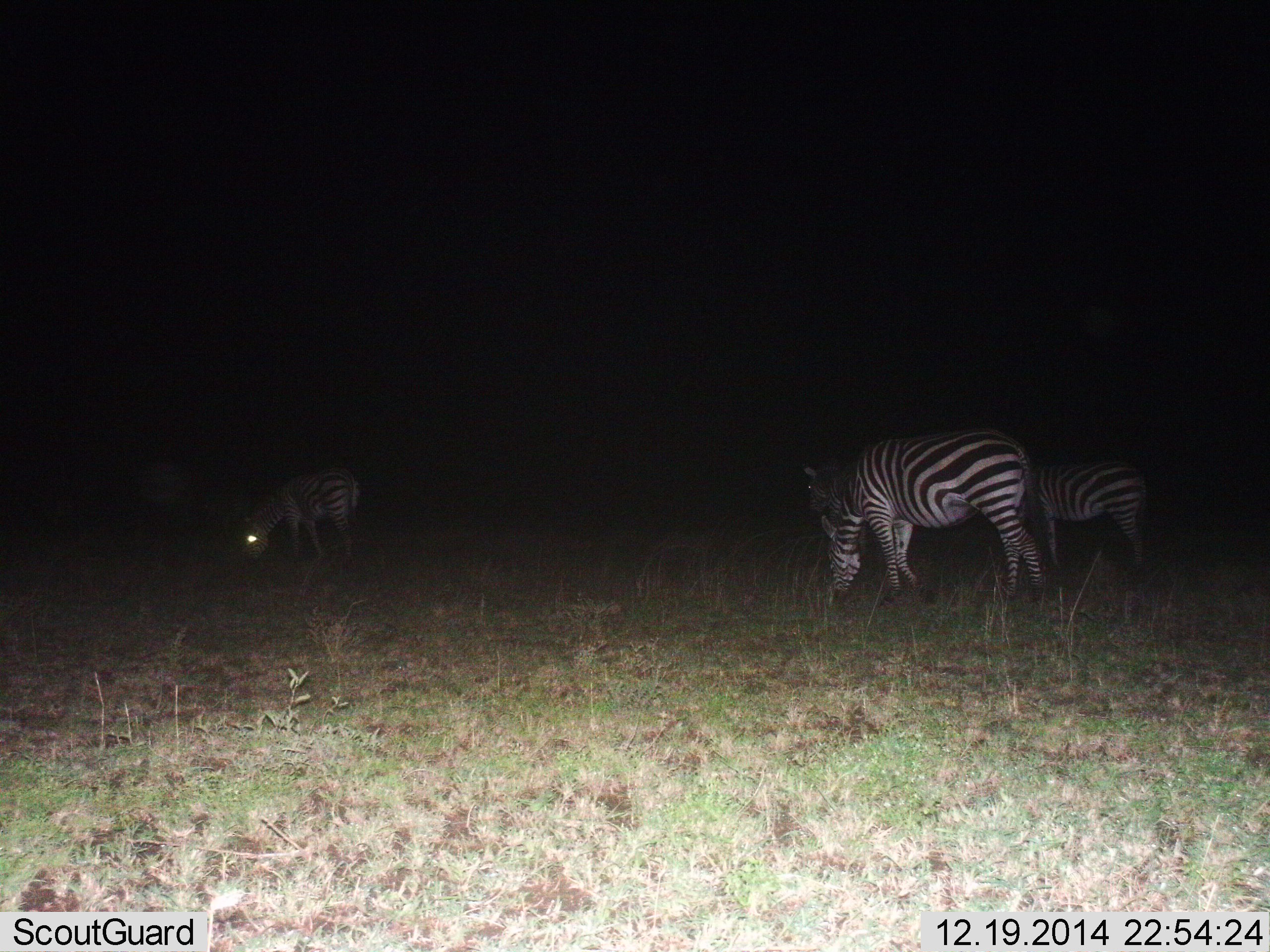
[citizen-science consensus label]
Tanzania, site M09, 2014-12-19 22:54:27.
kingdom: Animalia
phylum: Chordata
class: Mammalia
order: Perissodactyla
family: Equidae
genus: Equus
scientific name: Equus quagga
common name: plains zebra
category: zebra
Zebra (plains zebra) (Equus quagga), count 4. Behavior (volunteer vote fractions): standing 20%, resting 0%, moving 0%, interacting 0%. Young present (vote fraction): 20%. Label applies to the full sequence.